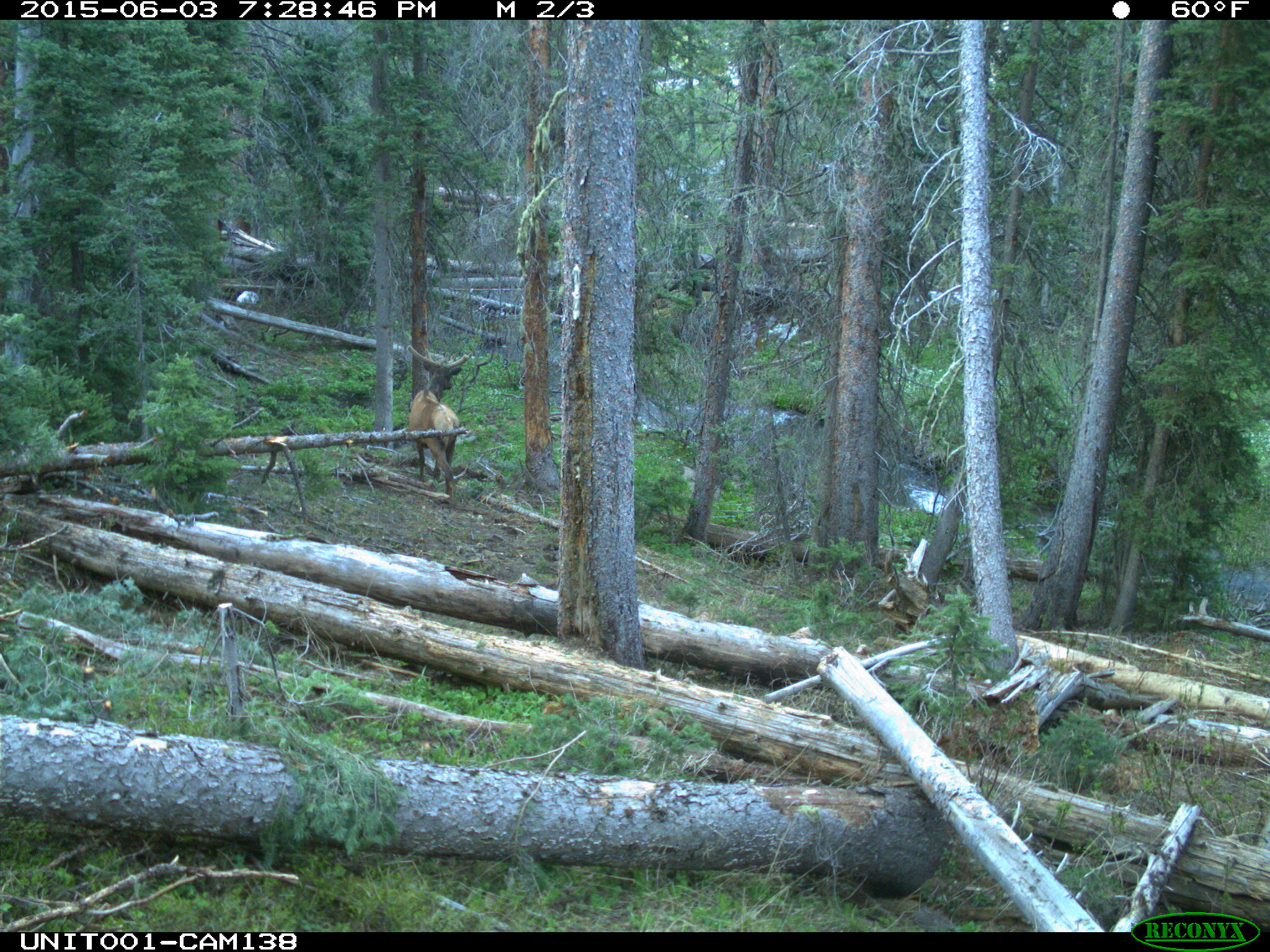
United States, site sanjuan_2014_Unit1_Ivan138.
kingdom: Animalia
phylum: Chordata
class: Mammalia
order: Artiodactyla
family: Cervidae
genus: Cervus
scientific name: Cervus elaphus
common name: red deer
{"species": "Cervus elaphus (red deer)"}